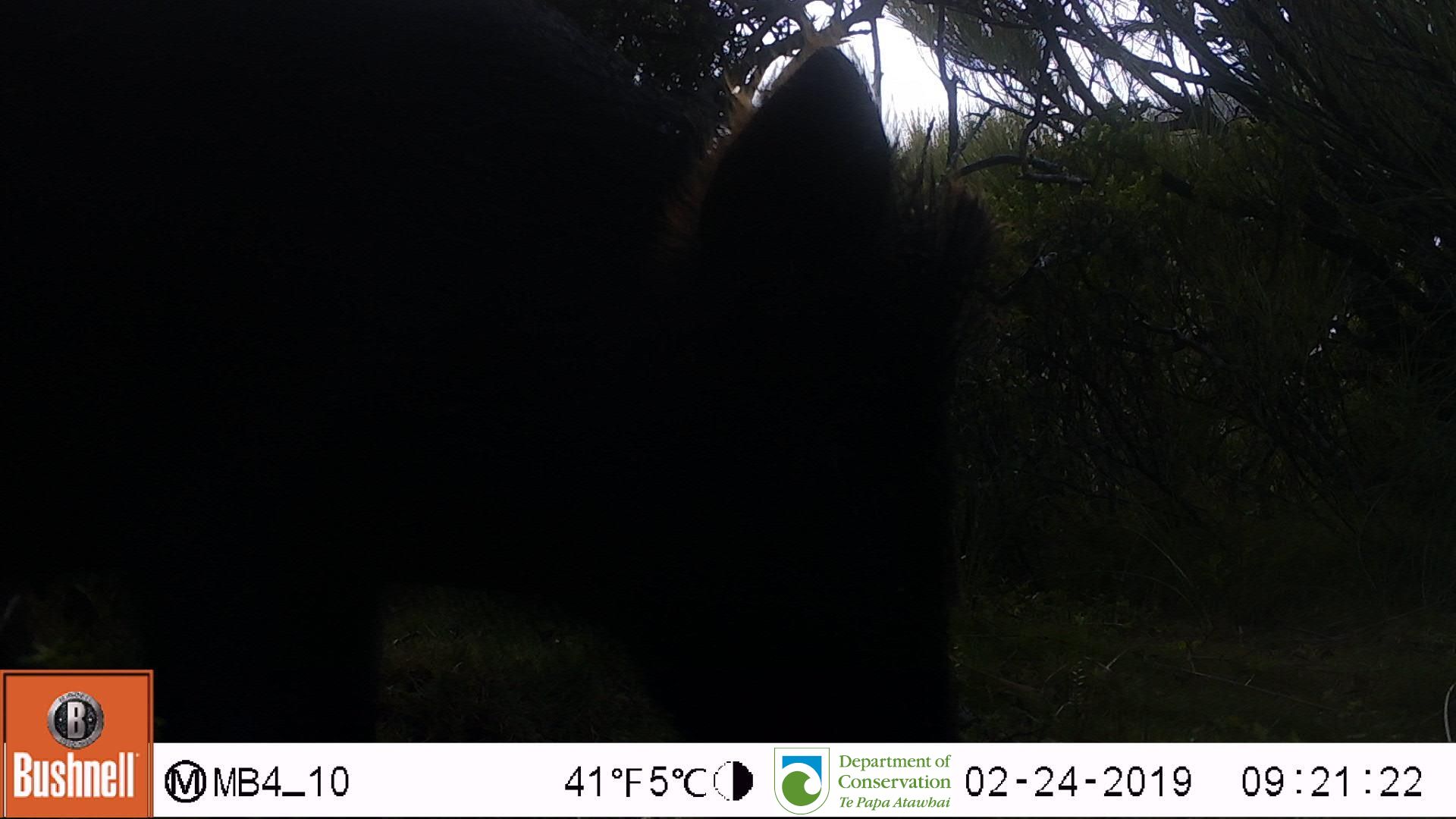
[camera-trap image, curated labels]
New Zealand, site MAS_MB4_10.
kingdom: Animalia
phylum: Chordata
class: Mammalia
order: Artiodactyla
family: Suidae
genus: Sus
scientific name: Sus scrofa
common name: pig